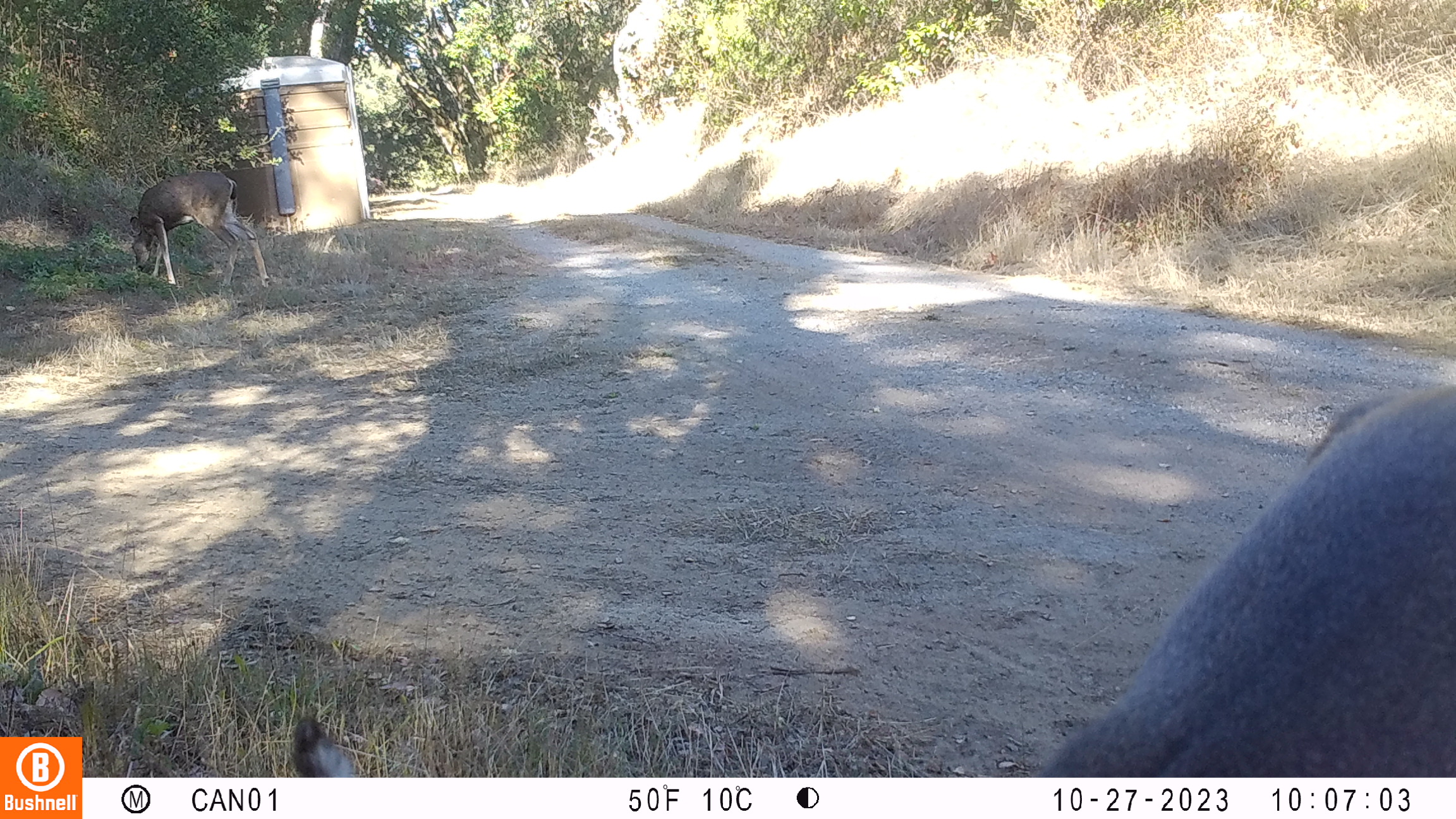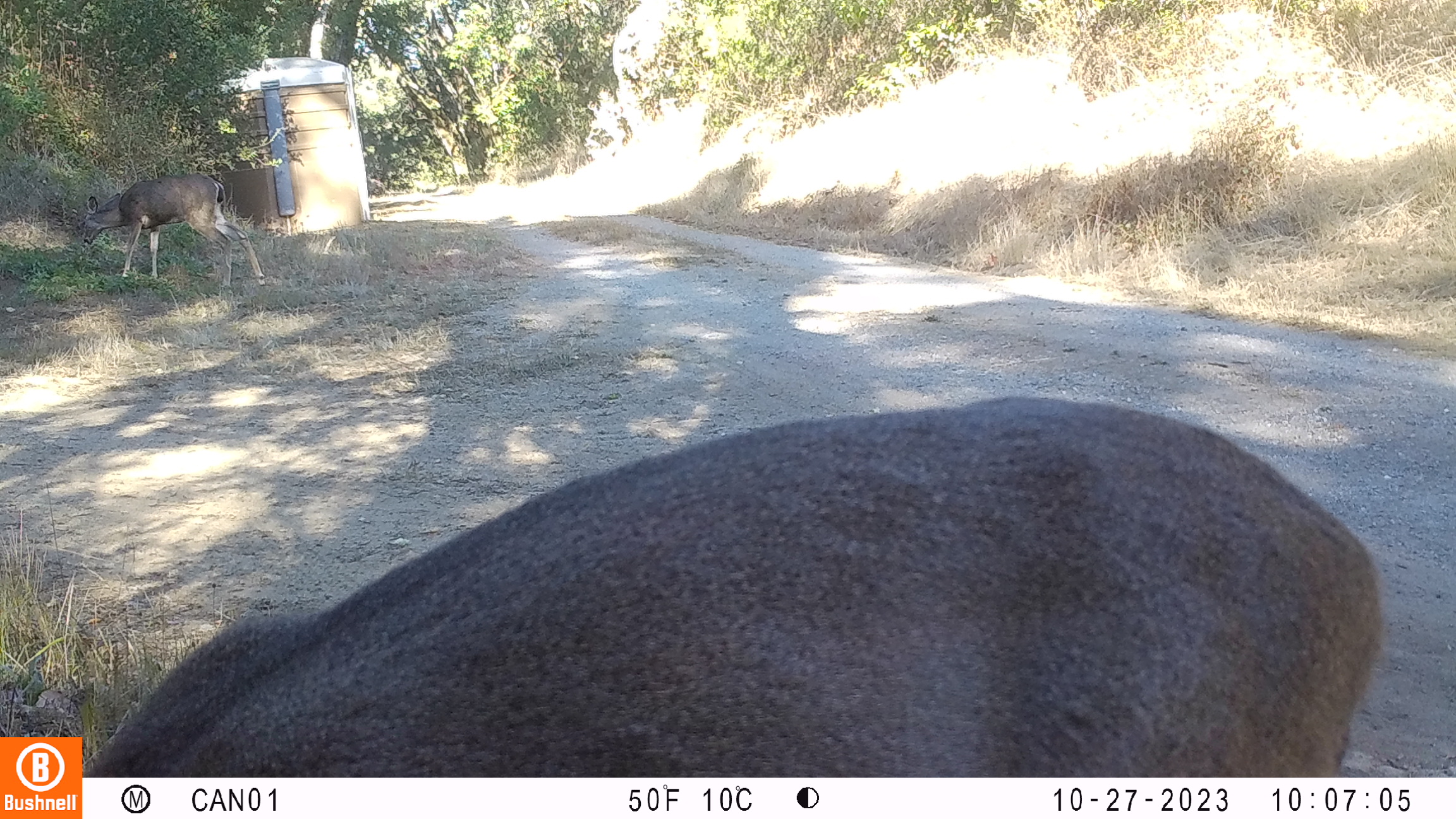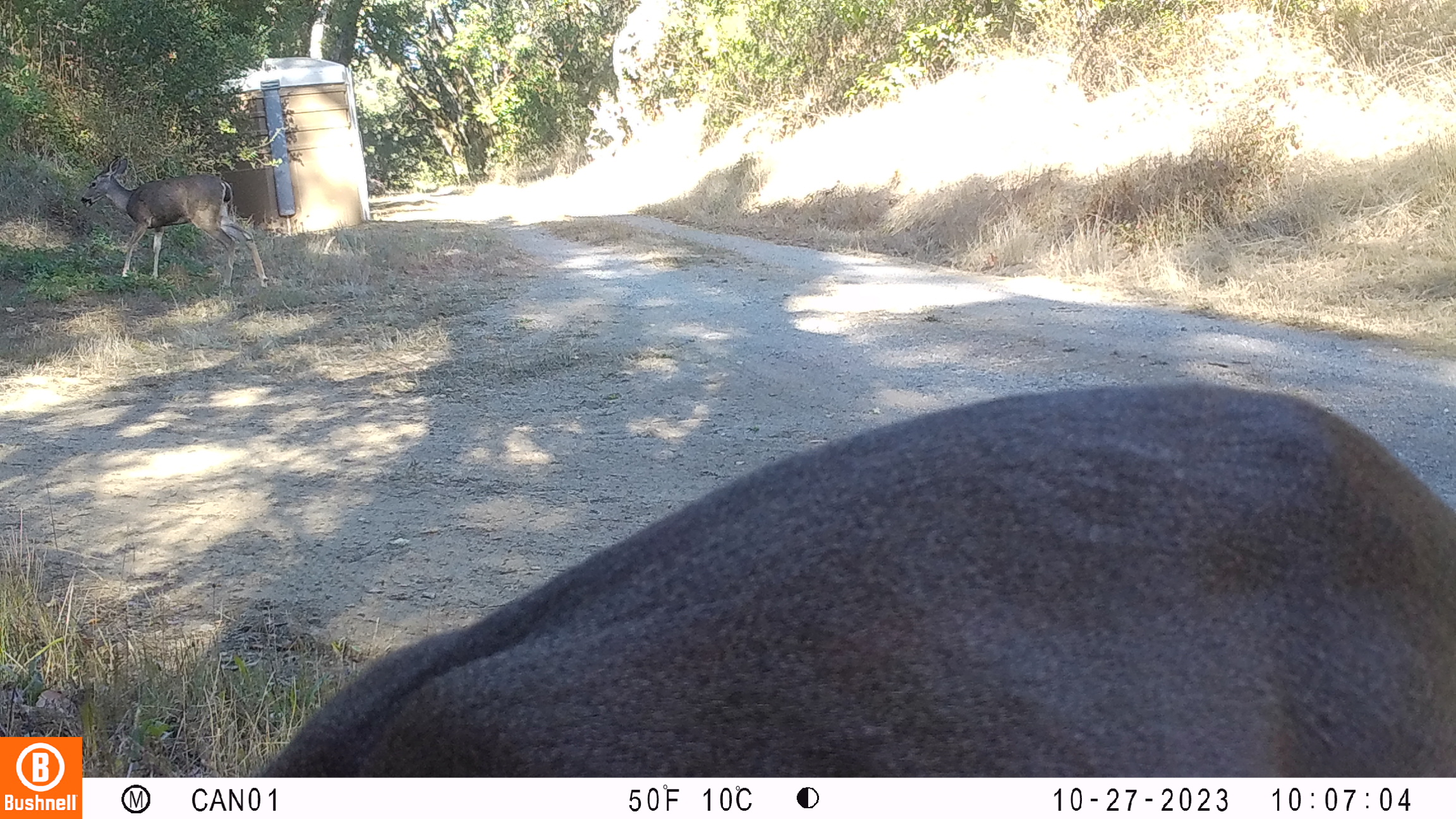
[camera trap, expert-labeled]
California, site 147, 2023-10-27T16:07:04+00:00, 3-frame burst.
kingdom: Animalia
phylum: Chordata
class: Mammalia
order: Artiodactyla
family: Cervidae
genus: Odocoileus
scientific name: Odocoileus hemionus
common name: mule deer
Mule deer (Odocoileus hemionus).